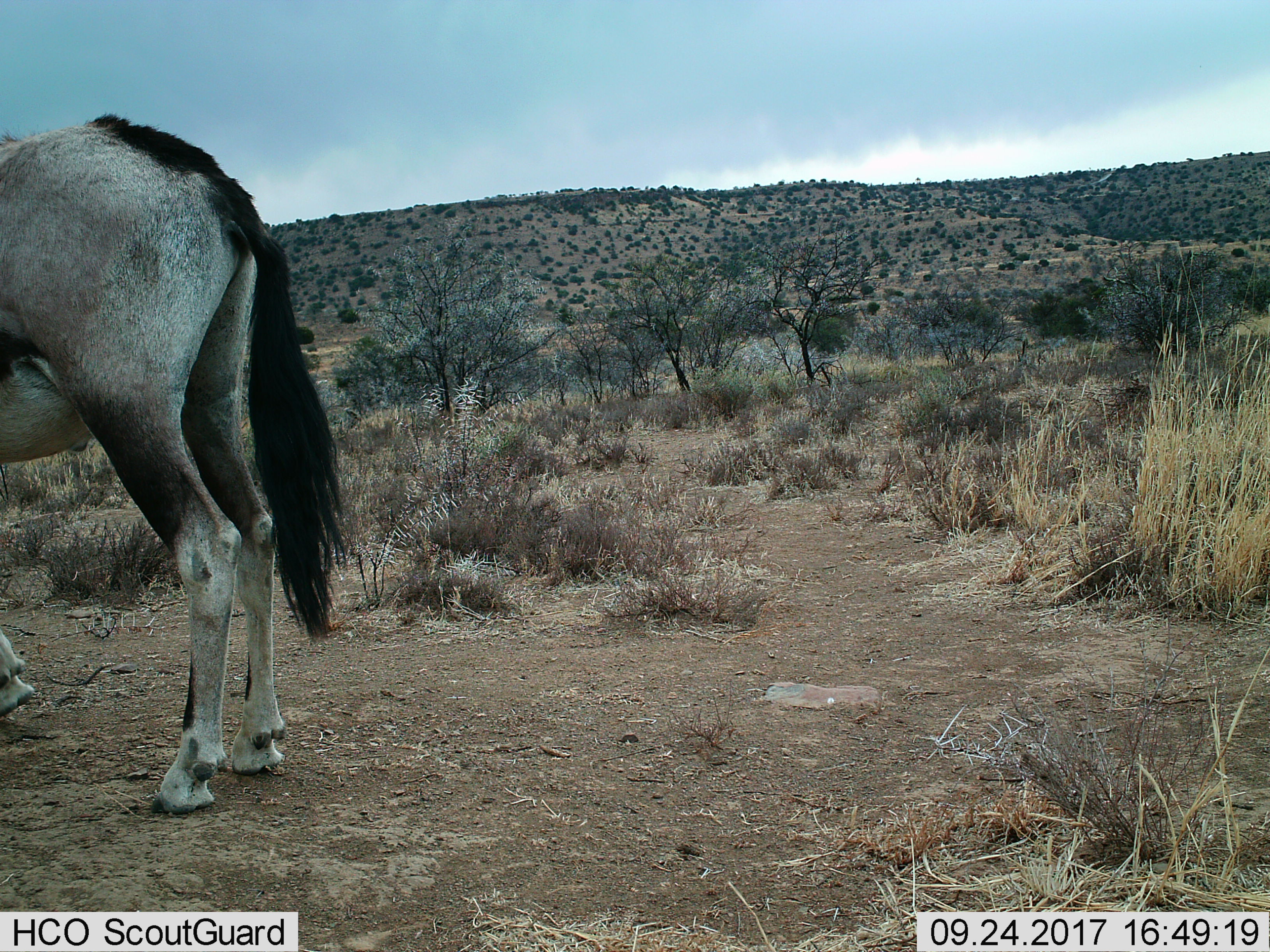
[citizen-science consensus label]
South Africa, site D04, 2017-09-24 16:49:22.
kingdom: Animalia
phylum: Chordata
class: Mammalia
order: Artiodactyla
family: Bovidae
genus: Oryx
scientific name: Oryx gazella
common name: gemsbok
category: gemsbokoryx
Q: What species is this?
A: Gemsbokoryx (gemsbok) (Oryx gazella).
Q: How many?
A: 1.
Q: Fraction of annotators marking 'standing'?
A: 80%.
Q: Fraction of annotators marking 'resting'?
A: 0%.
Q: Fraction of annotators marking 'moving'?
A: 20%.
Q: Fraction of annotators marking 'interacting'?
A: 0%.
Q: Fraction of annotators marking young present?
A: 0%.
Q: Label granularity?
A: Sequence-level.